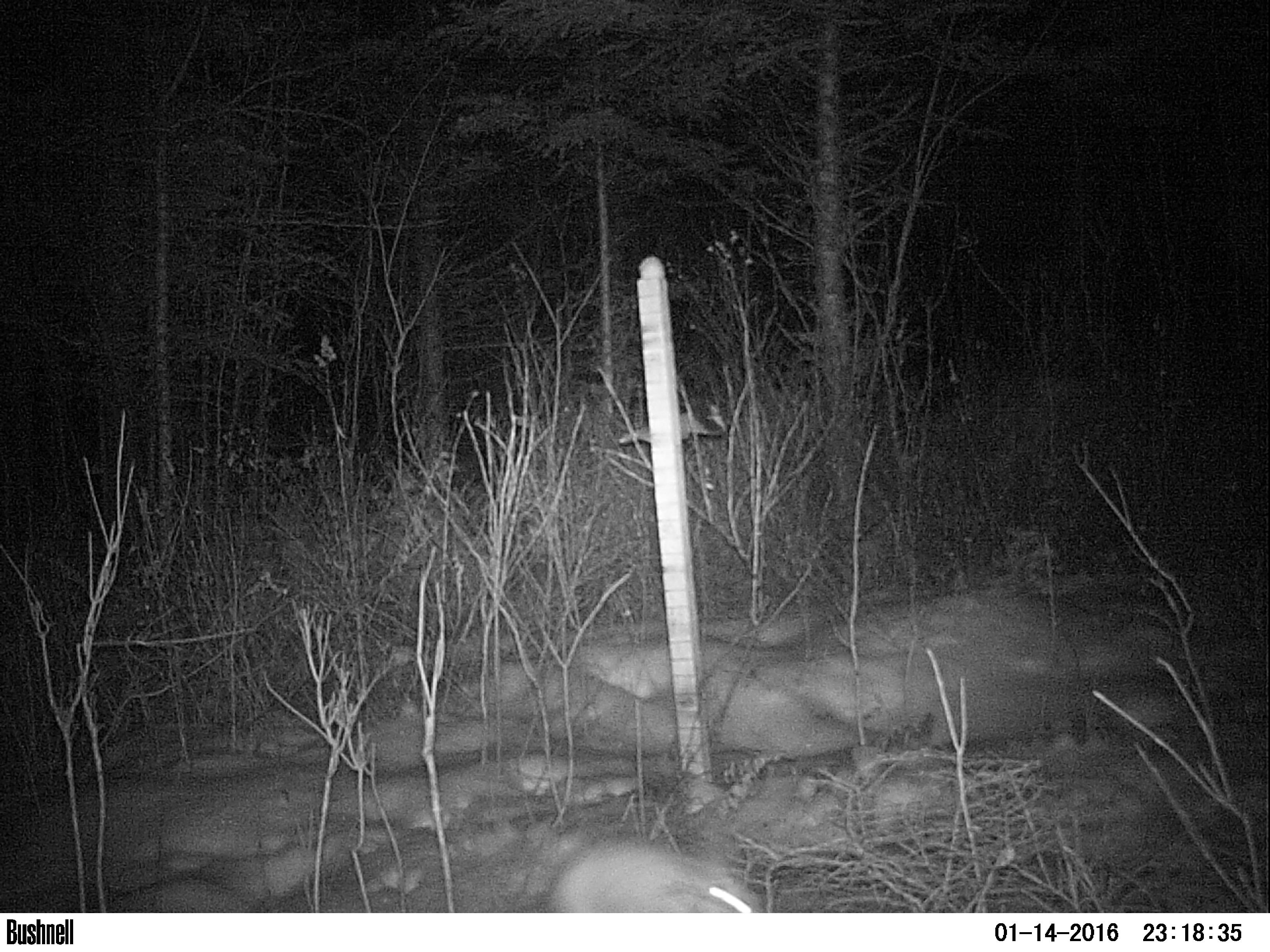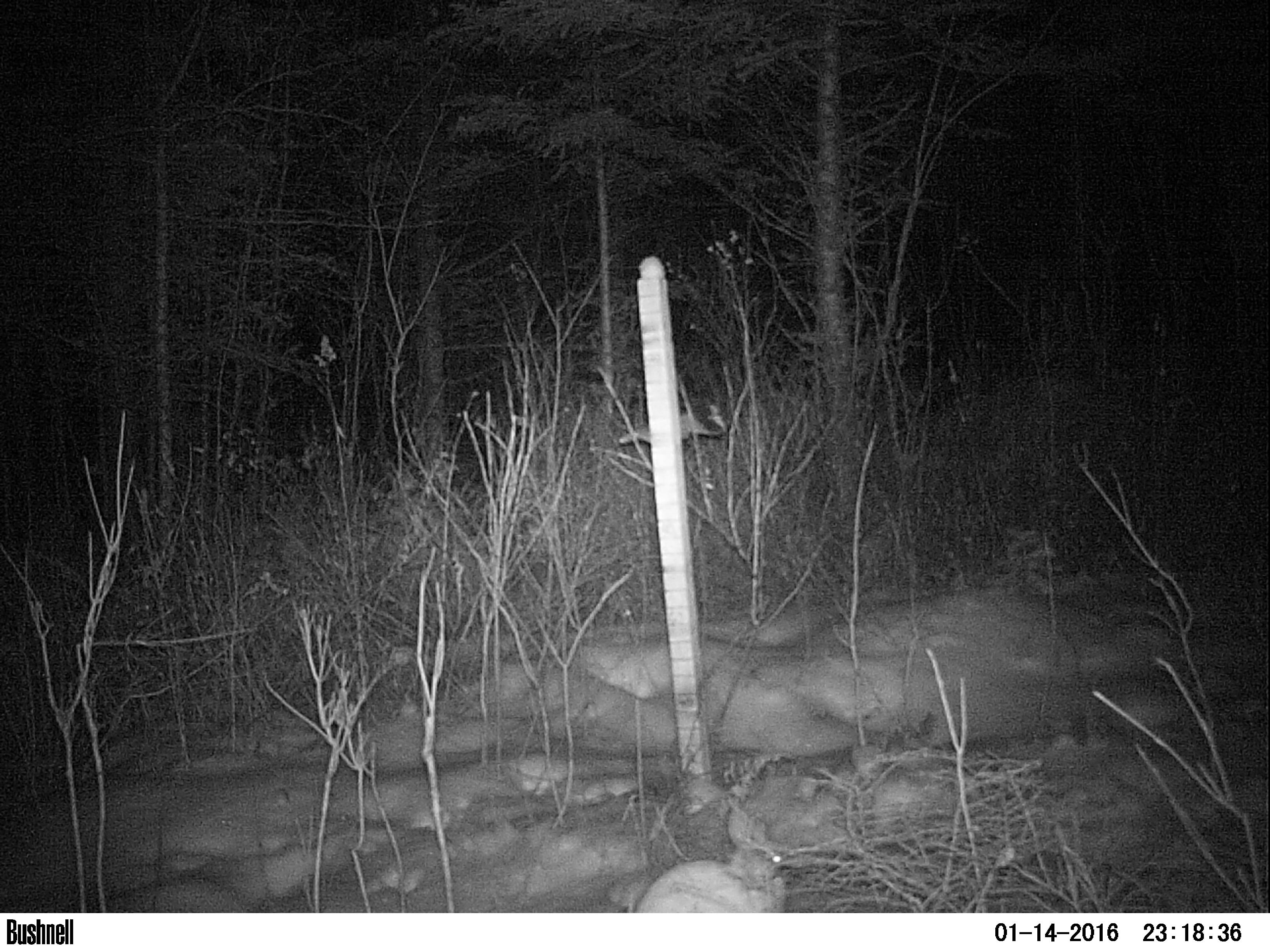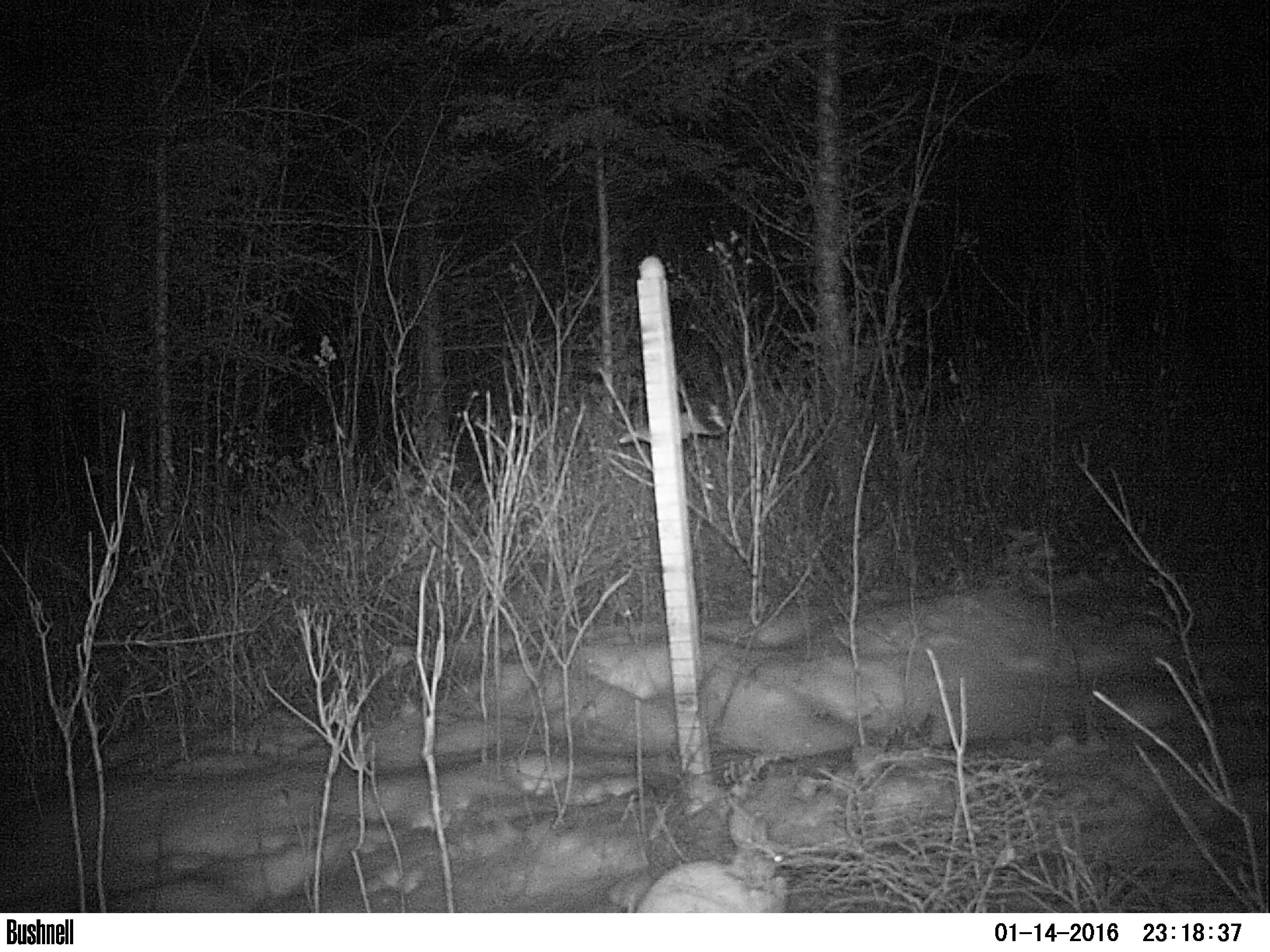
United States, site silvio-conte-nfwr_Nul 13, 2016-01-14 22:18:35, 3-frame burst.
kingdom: Animalia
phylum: Chordata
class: Mammalia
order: Lagomorpha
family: Leporidae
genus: Lepus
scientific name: Lepus americanus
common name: snowshoe hare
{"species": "snowshoe hare (Lepus americanus)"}